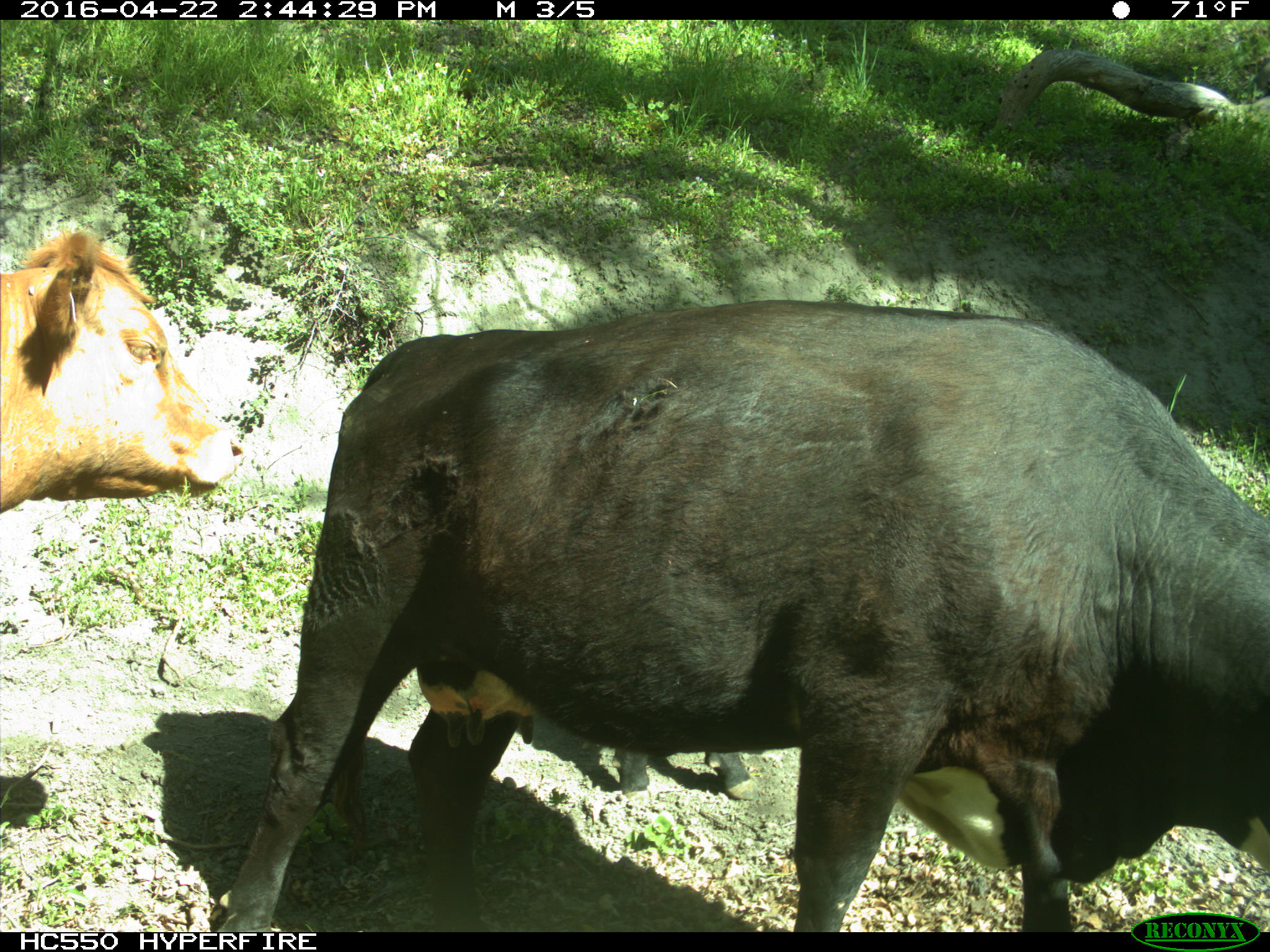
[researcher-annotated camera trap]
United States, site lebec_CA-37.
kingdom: Animalia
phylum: Chordata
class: Mammalia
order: Artiodactyla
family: Bovidae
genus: Bos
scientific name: Bos taurus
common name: domestic cow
Bos taurus (domestic cow).